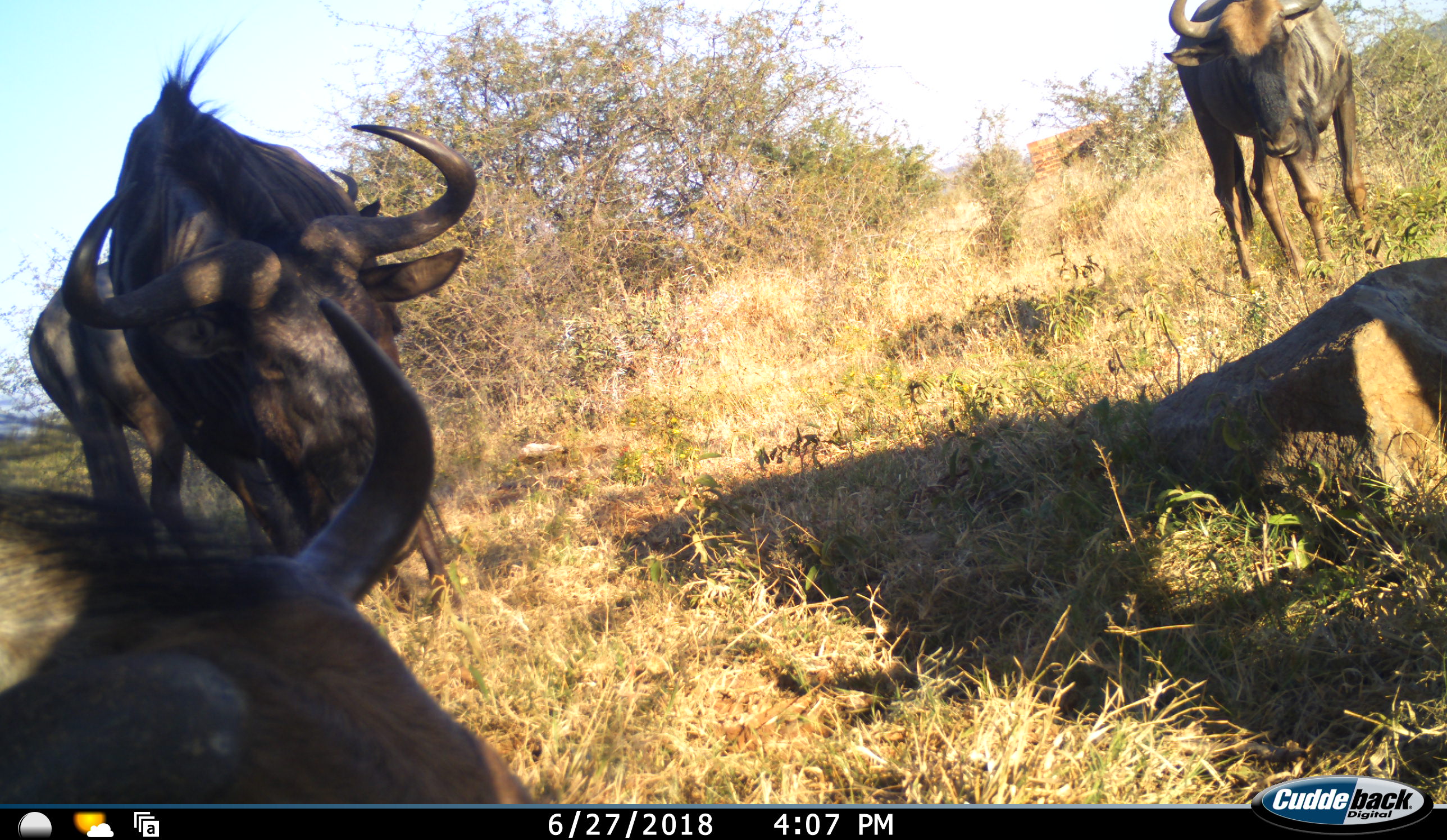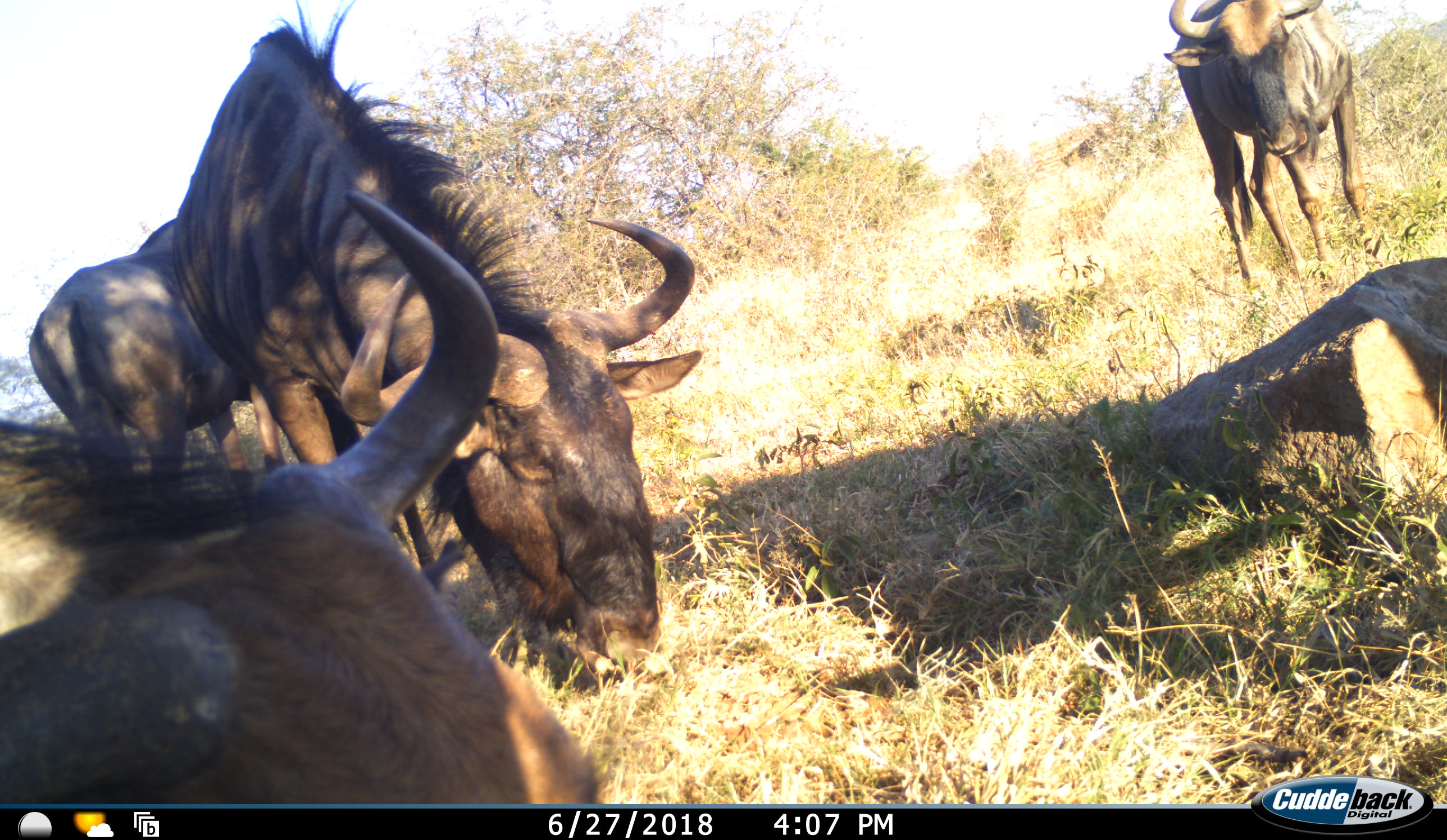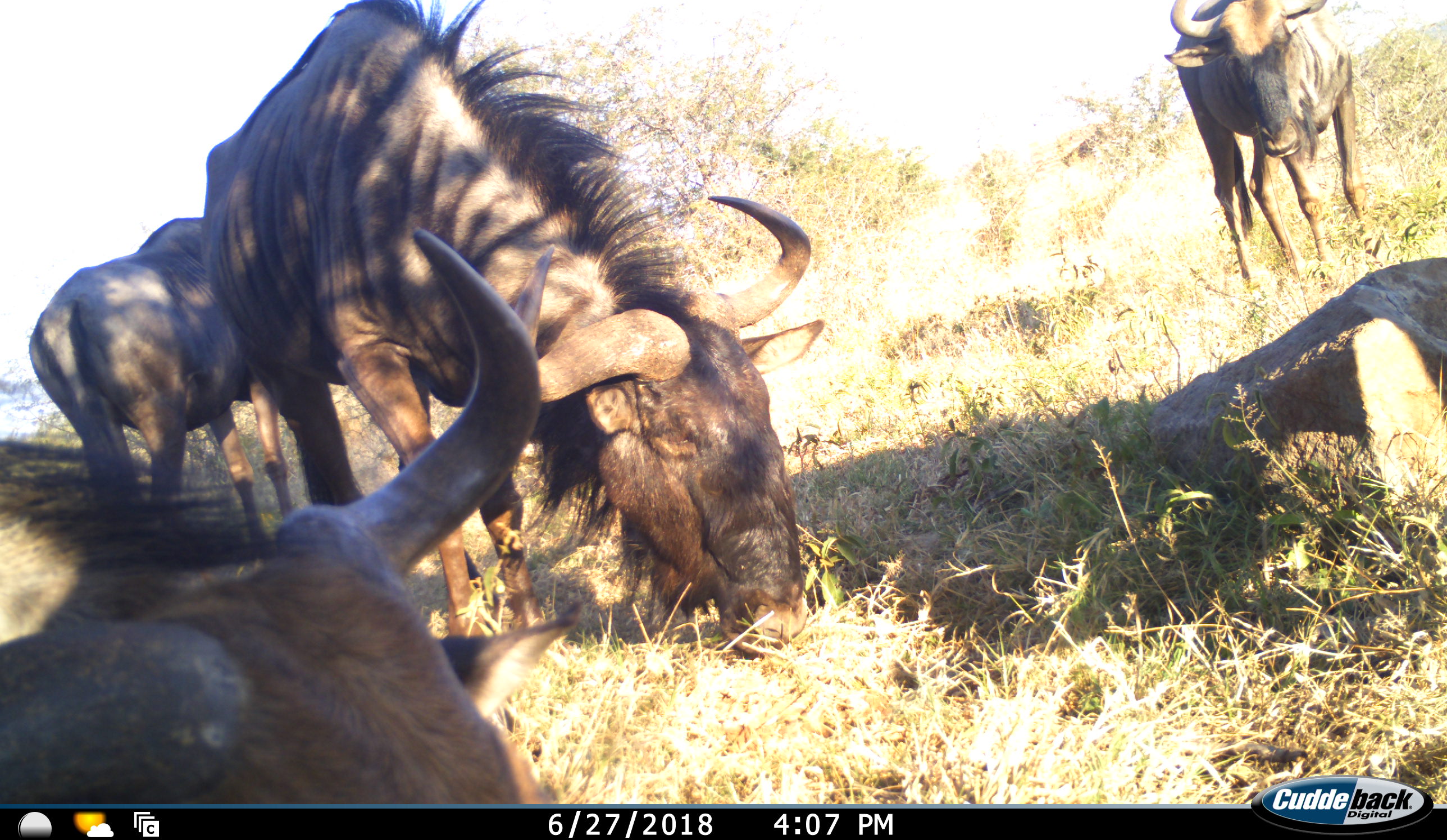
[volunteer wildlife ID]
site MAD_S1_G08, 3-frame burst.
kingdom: Animalia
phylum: Chordata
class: Mammalia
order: Artiodactyla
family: Bovidae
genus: Connochaetes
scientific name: Connochaetes taurinus taurinus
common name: blue wildebeest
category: wildebeestblue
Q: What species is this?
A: Wildebeestblue (blue wildebeest) (Connochaetes taurinus taurinus).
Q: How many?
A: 4.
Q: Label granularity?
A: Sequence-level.